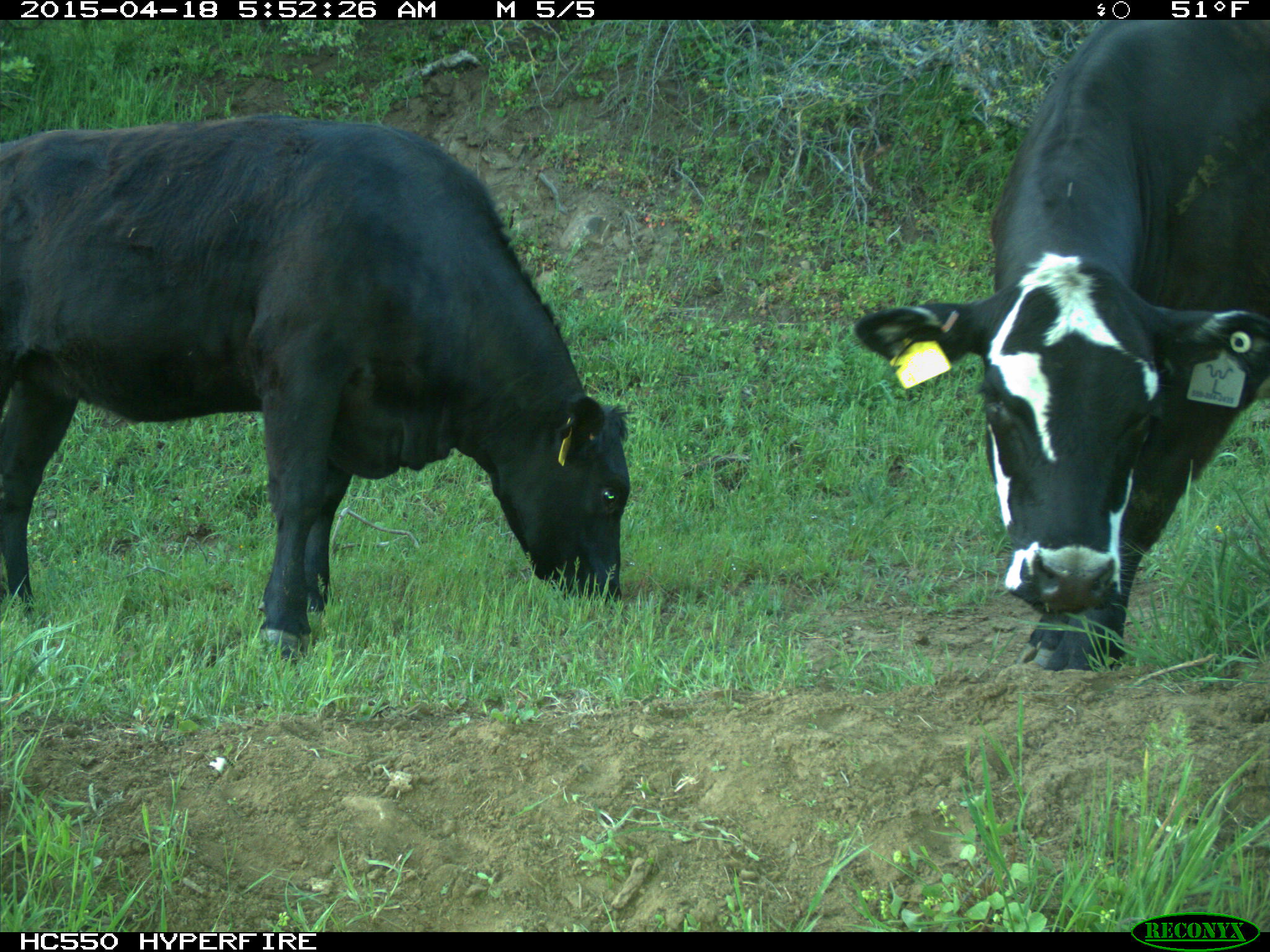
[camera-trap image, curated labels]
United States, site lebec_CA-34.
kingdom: Animalia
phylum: Chordata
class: Mammalia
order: Artiodactyla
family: Bovidae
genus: Bos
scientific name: Bos taurus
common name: domestic cow